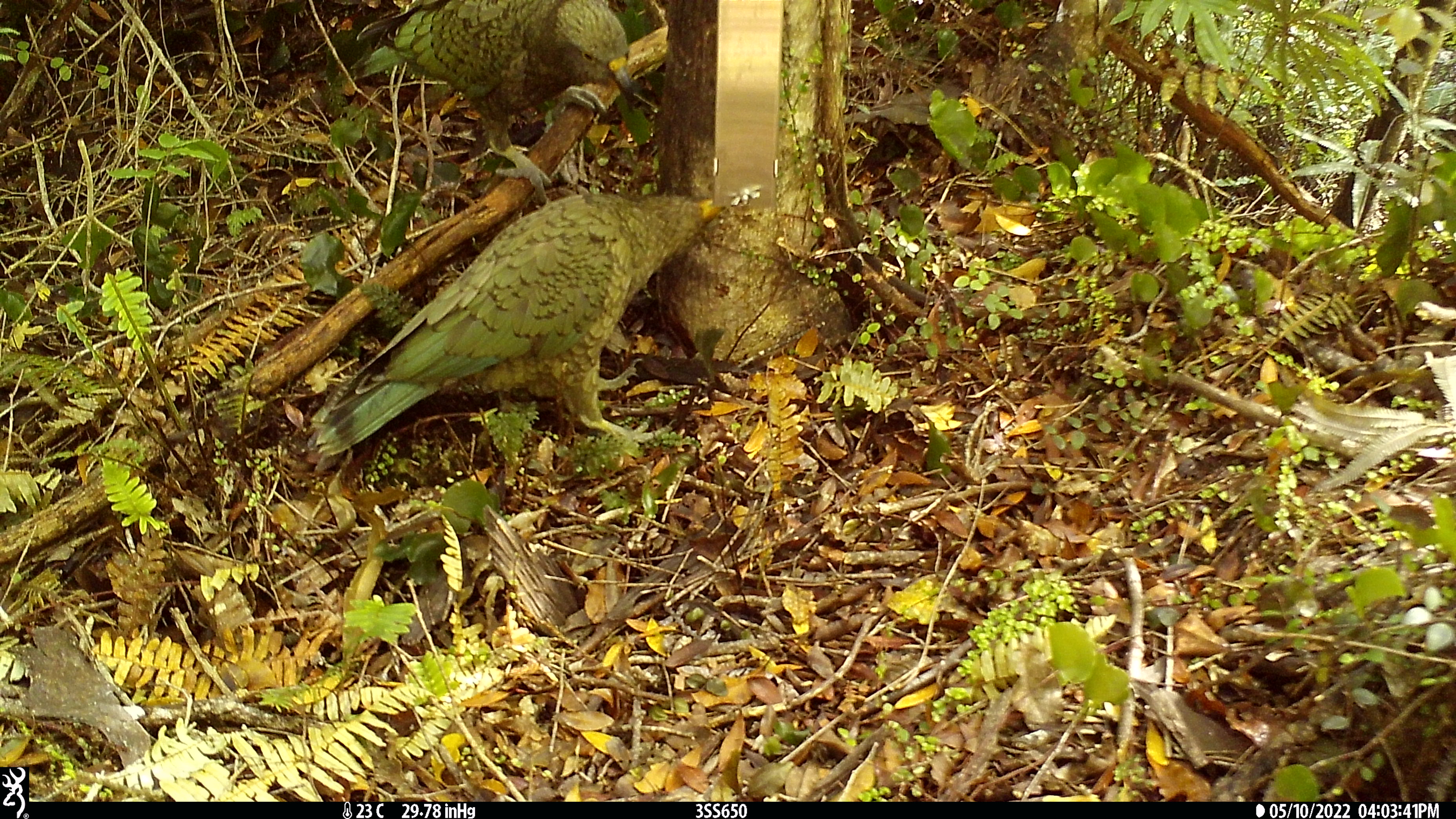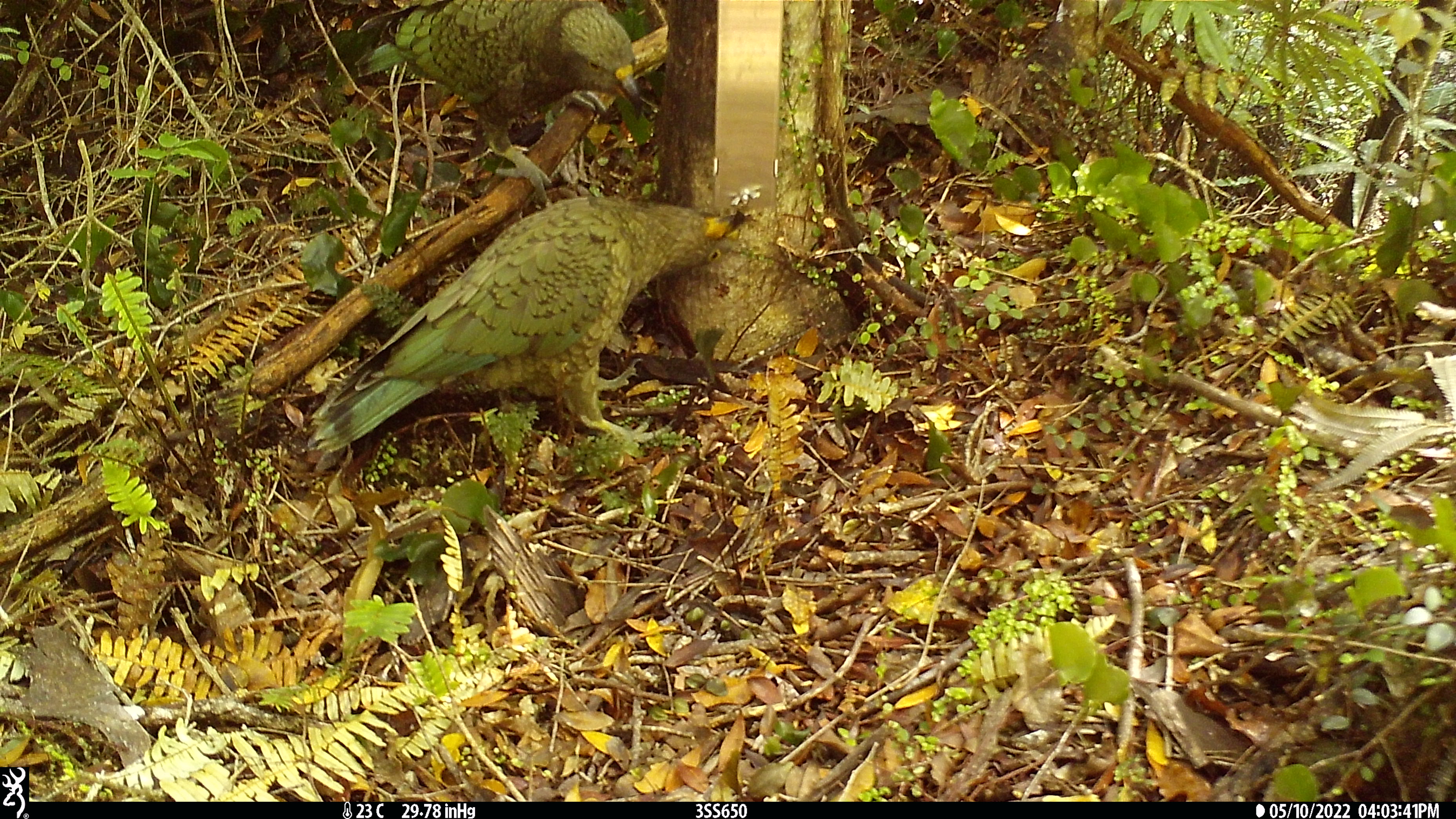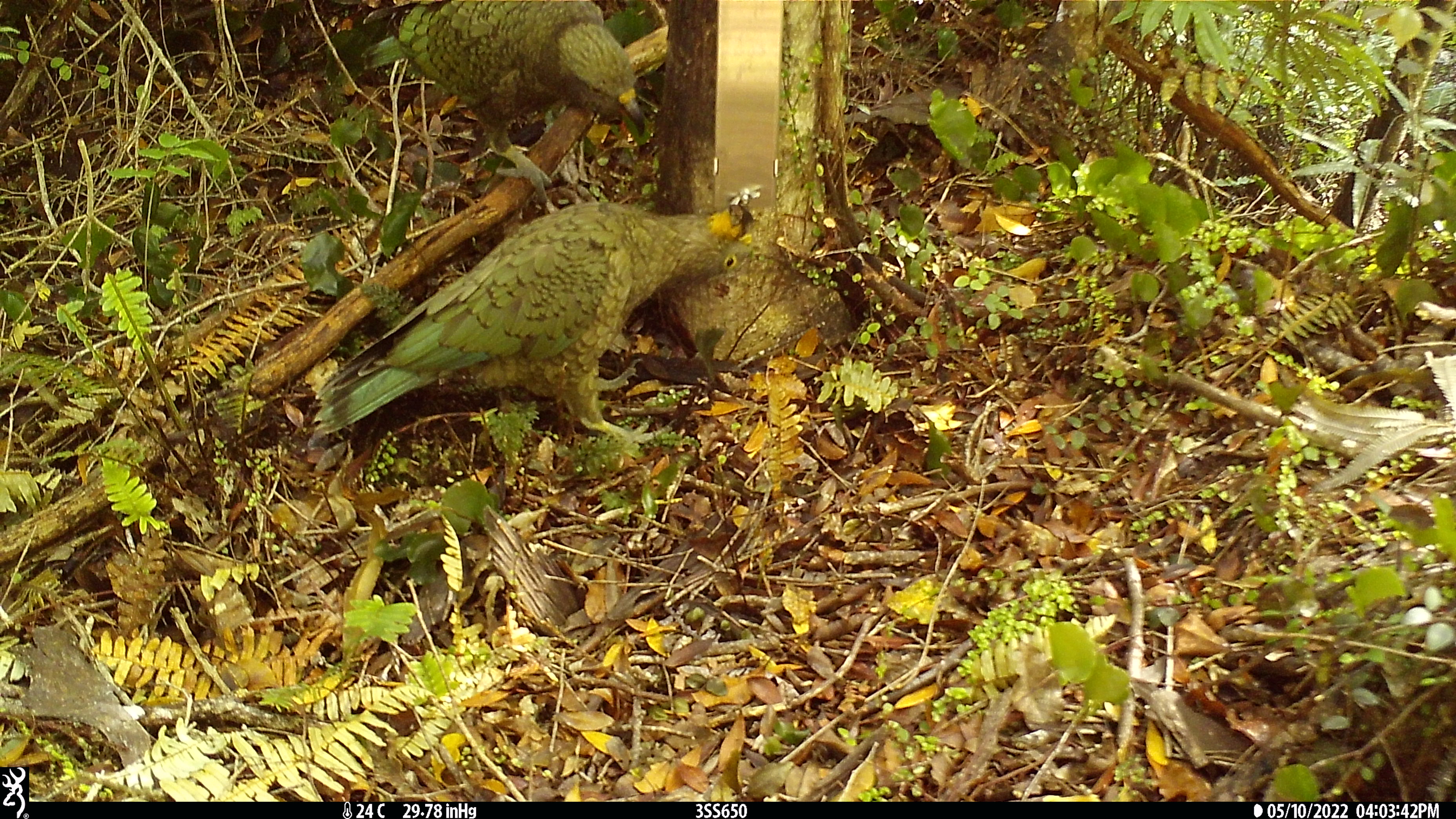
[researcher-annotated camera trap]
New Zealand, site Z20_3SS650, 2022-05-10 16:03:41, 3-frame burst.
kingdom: Animalia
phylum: Chordata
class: Aves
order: Psittaciformes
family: Strigopidae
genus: Nestor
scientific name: Nestor notabilis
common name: kea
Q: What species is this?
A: Kea (Nestor notabilis).